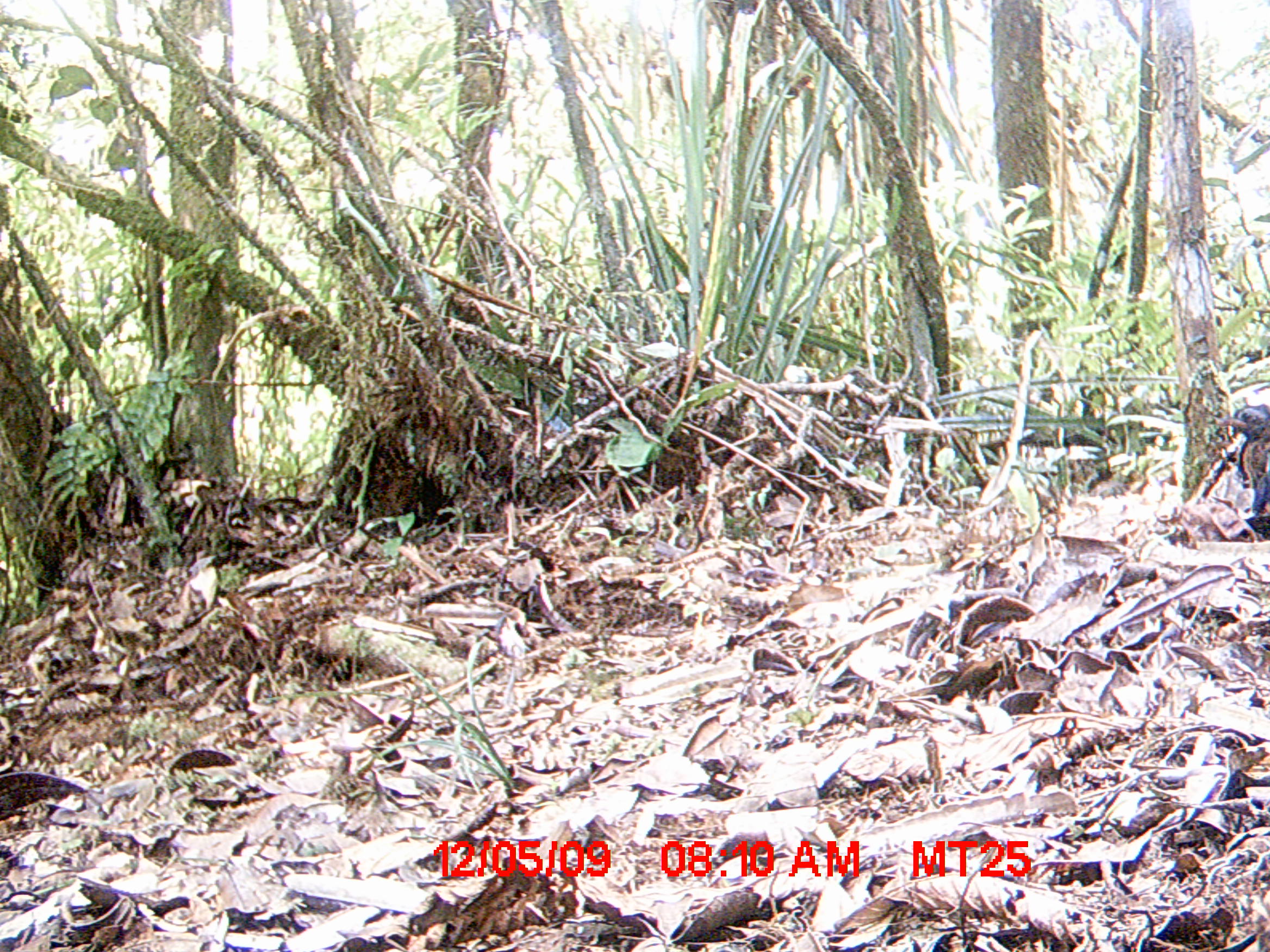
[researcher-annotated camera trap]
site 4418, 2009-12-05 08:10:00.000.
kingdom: Animalia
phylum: Chordata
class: Aves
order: Cuculiformes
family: Cuculidae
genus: Coua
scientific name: Coua serriana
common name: red-breasted coua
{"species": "Coua serriana (red-breasted coua)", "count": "1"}